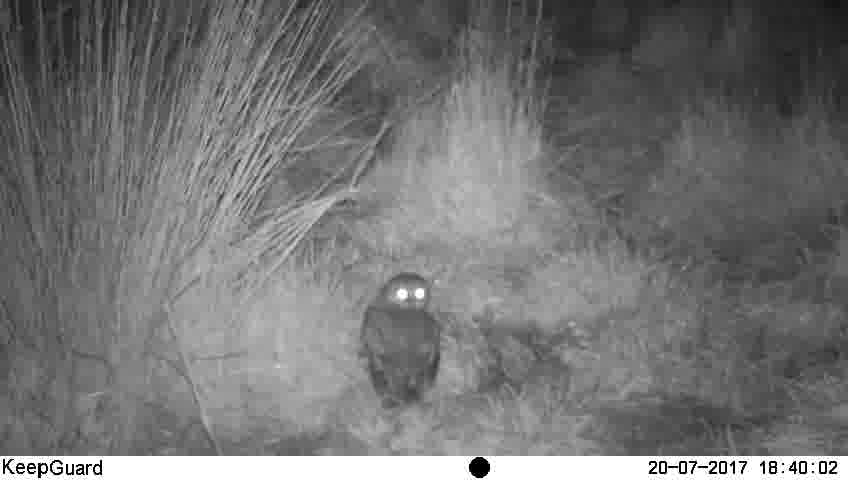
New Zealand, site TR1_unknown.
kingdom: Animalia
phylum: Chordata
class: Aves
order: Strigiformes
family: Strigidae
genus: Ninox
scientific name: Ninox novaeseelandiae novaeseelandiae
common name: morepork